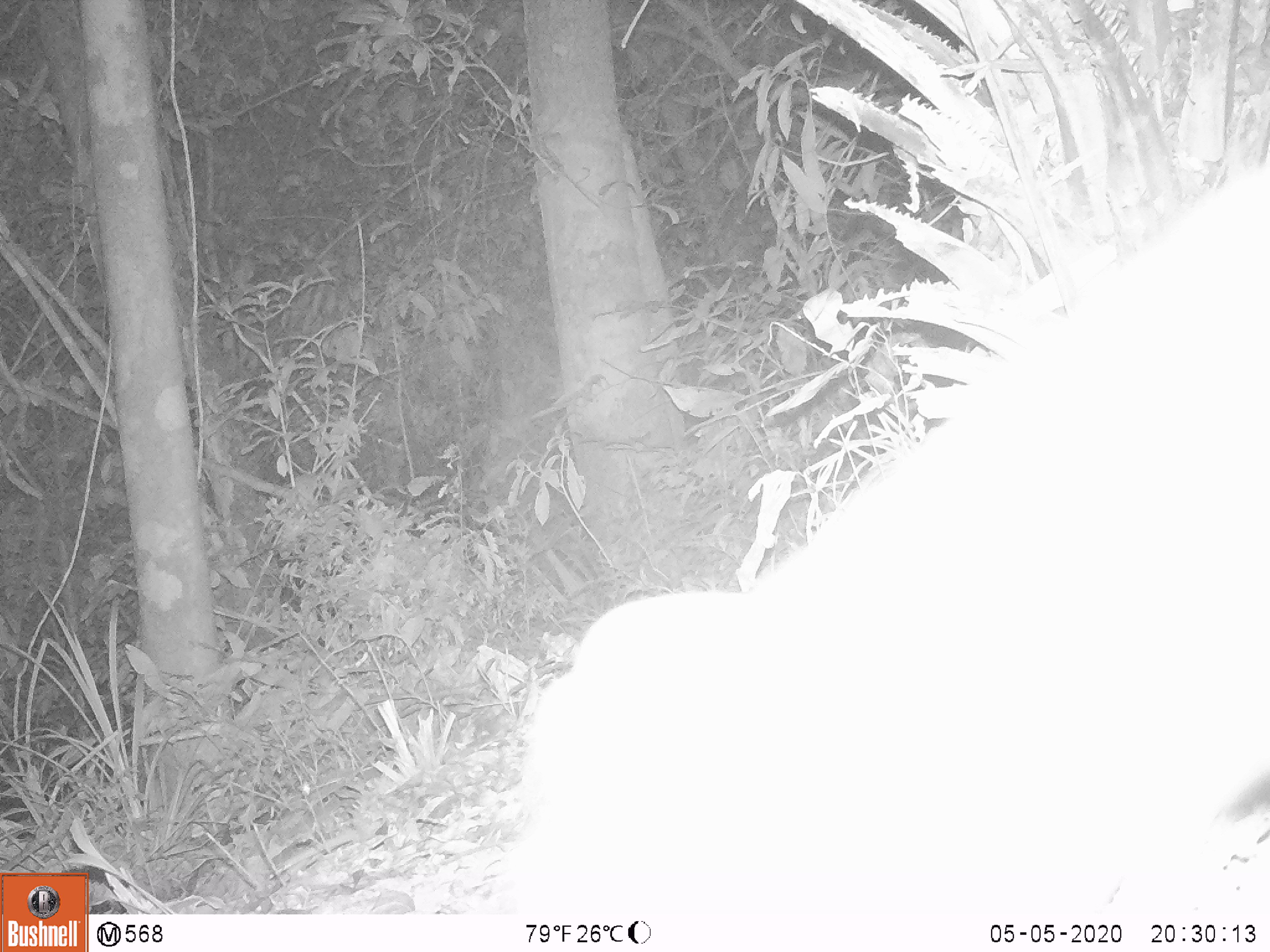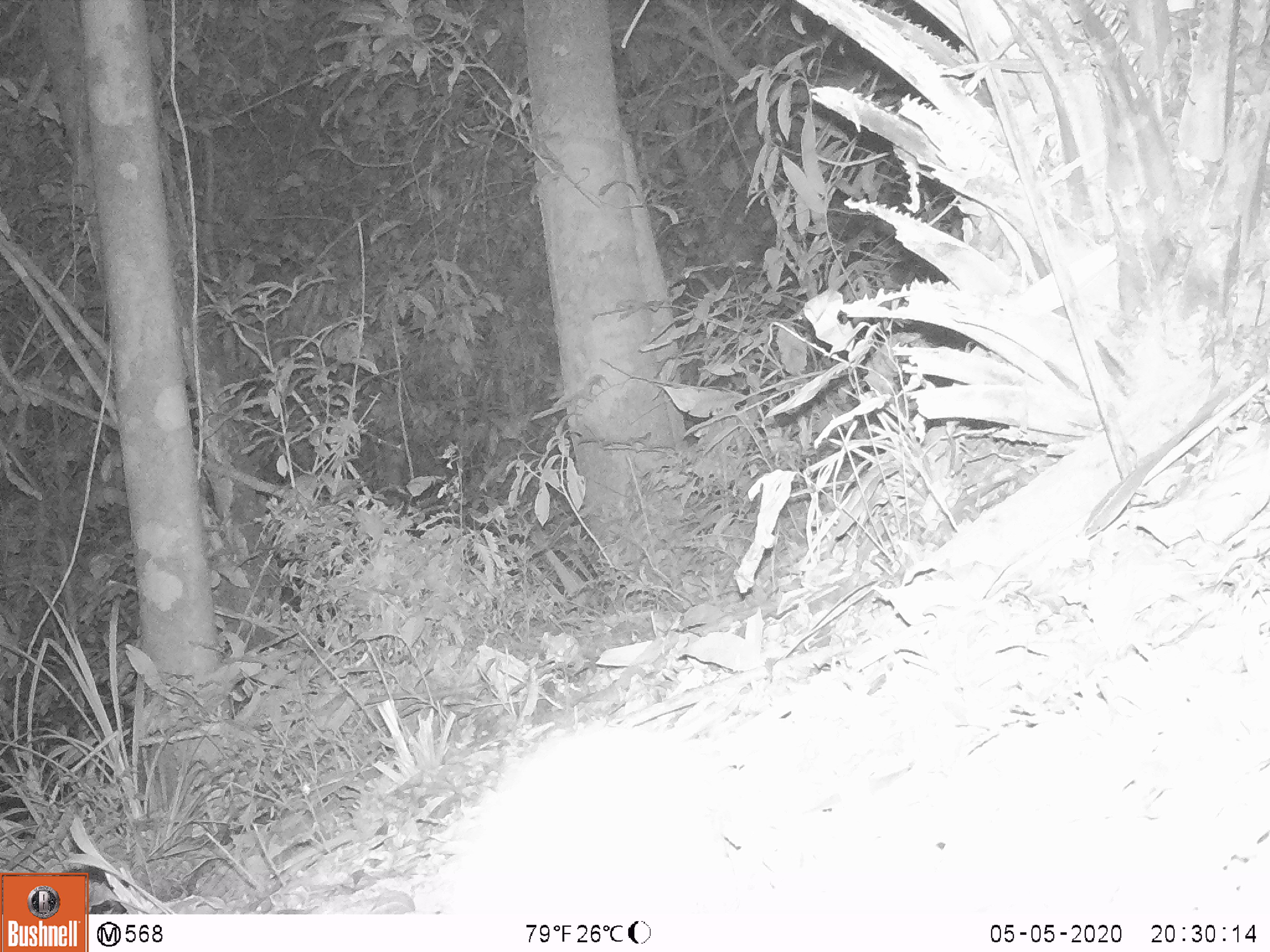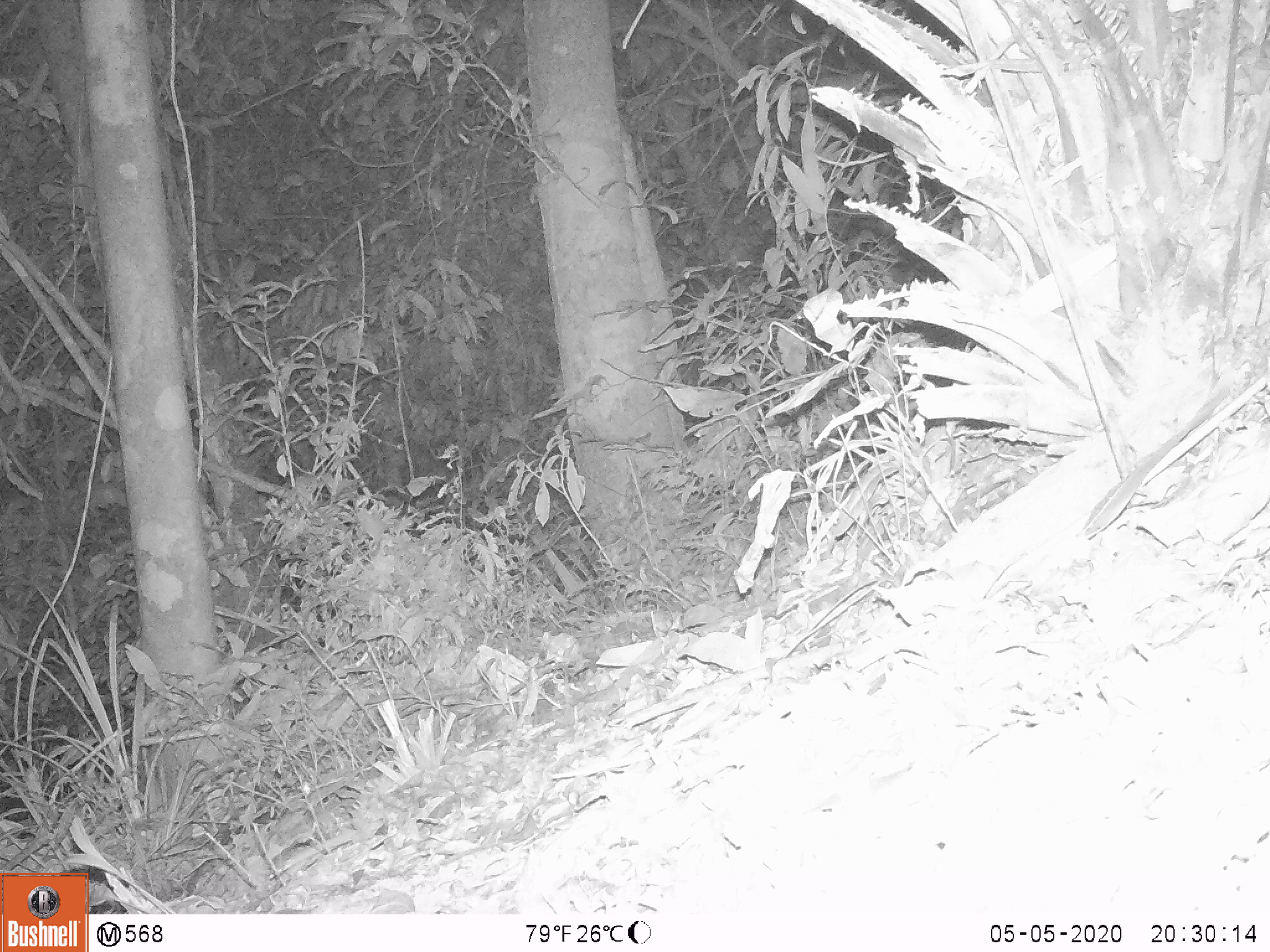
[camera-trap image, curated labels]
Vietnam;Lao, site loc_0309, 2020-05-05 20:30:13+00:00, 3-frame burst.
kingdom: Animalia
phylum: Chordata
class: Mammalia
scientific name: Mammalia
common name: mammal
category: unidentified small mammal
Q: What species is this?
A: Unidentified small mammal (mammal) (Mammalia).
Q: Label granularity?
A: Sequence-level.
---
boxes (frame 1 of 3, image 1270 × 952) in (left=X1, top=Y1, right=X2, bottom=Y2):
unidentified small mammal: (left=485, top=155, right=1269, bottom=914)